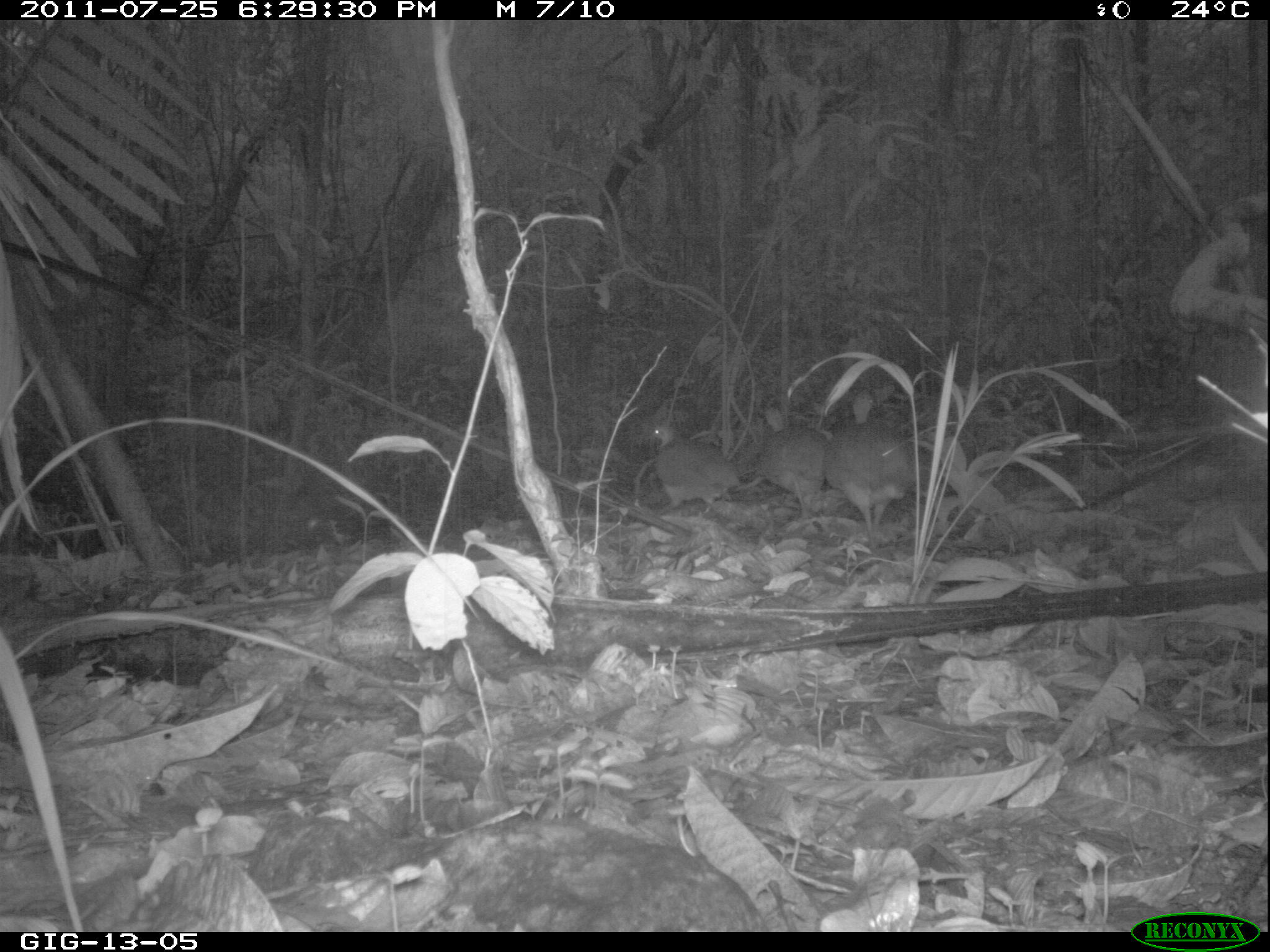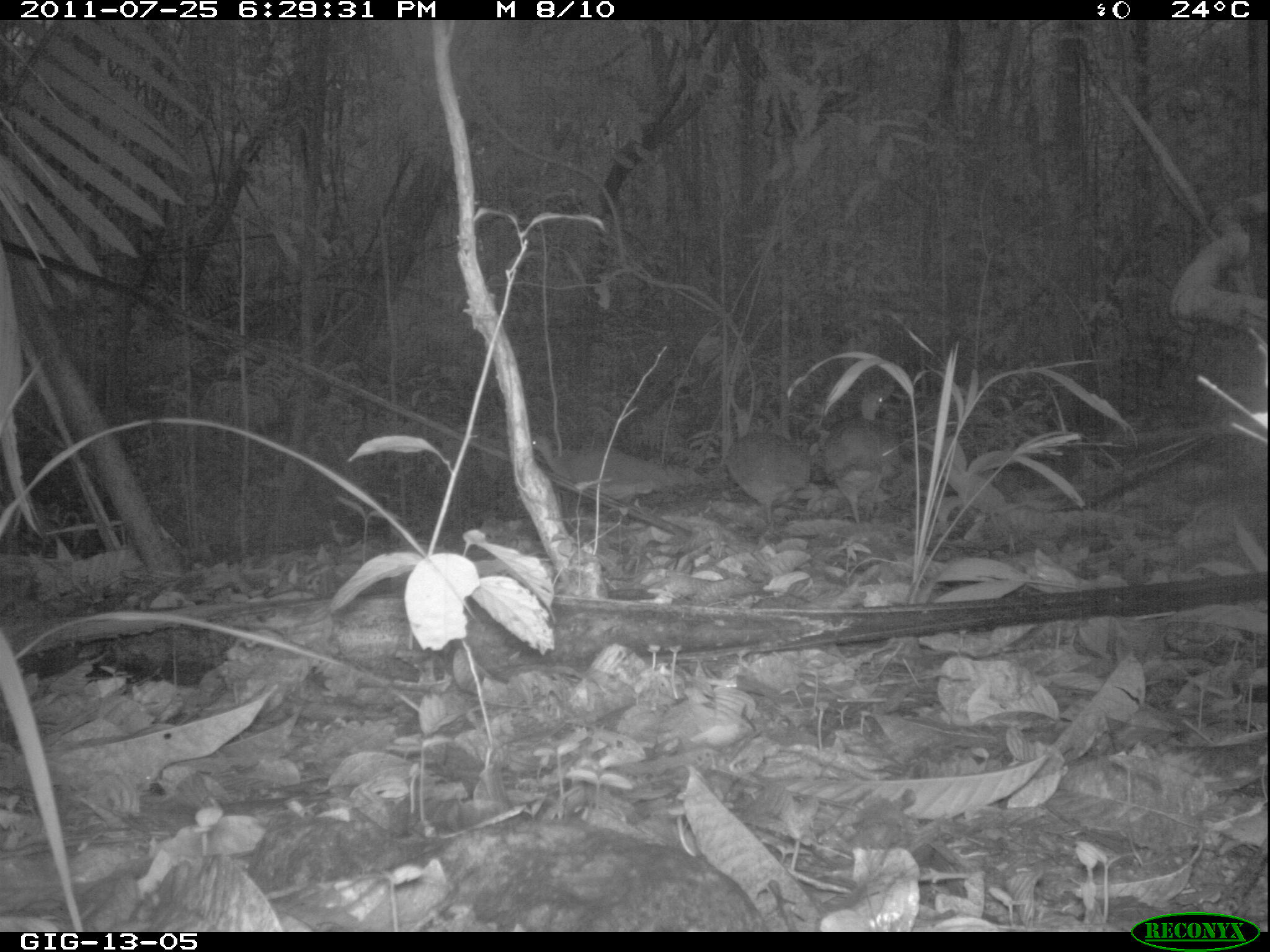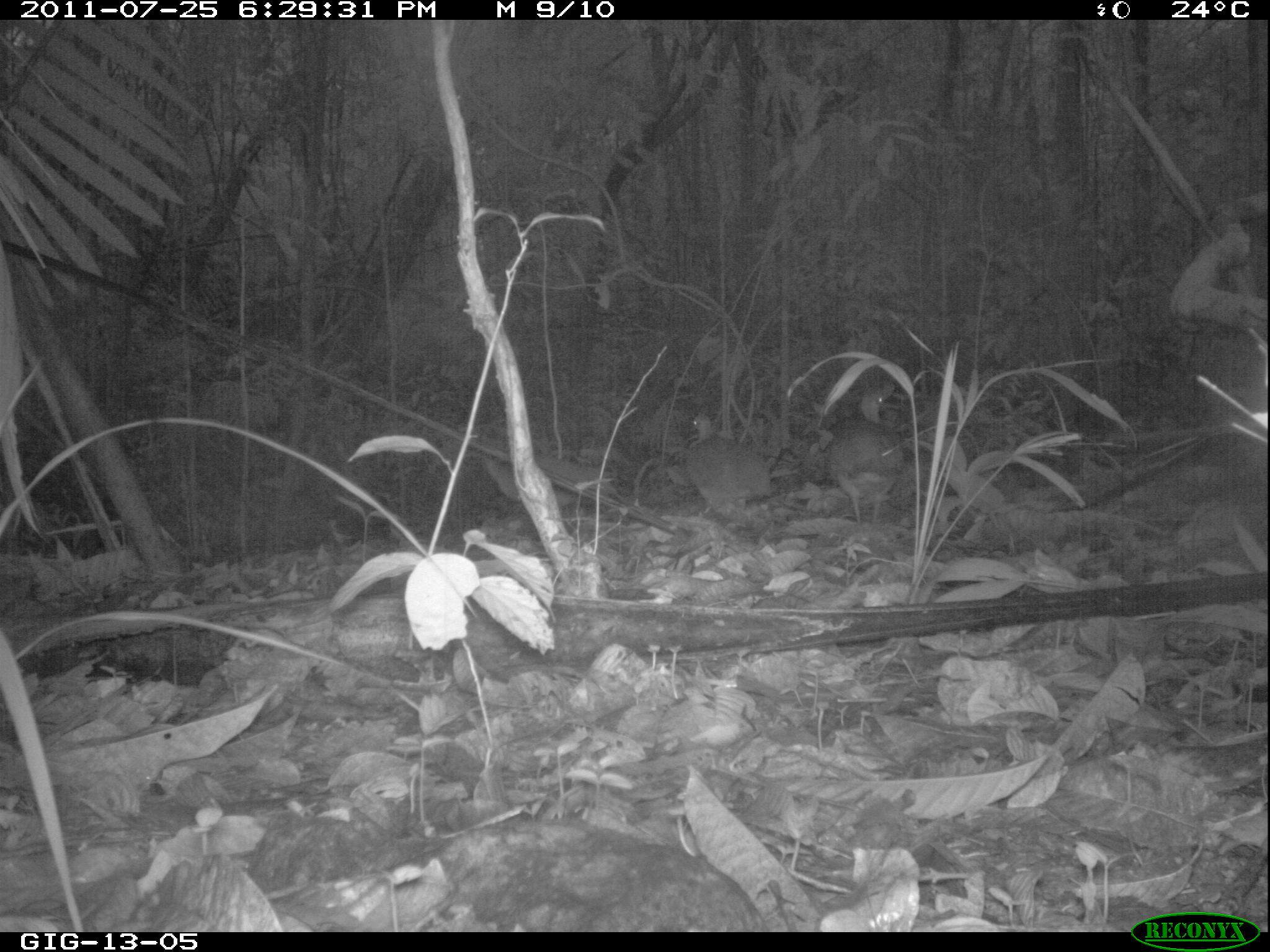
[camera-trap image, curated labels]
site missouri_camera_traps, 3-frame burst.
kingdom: Animalia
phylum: Chordata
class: Aves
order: Tinamiformes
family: Tinamidae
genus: Tinamus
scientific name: Tinamus major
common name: great tinamou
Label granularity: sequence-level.